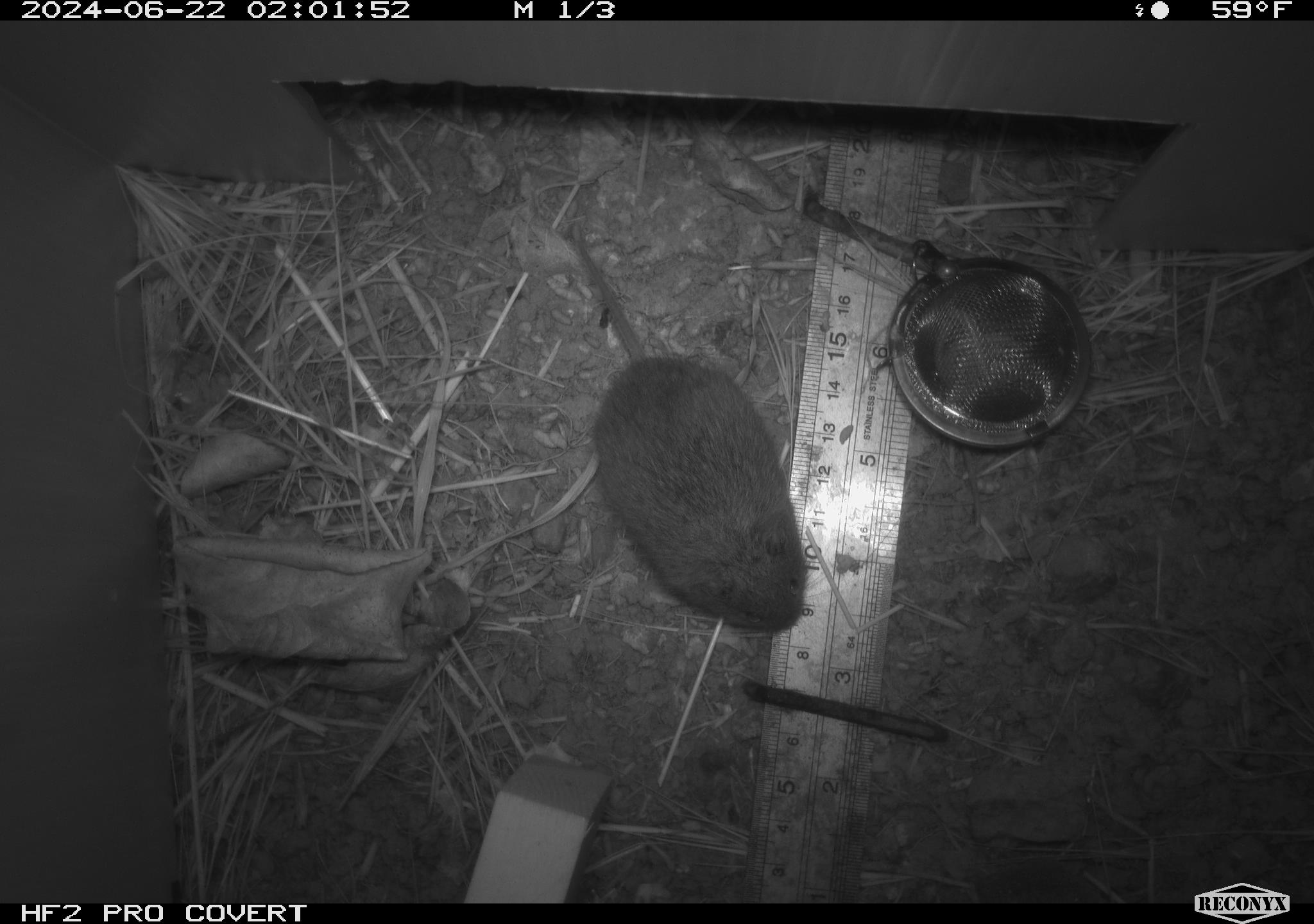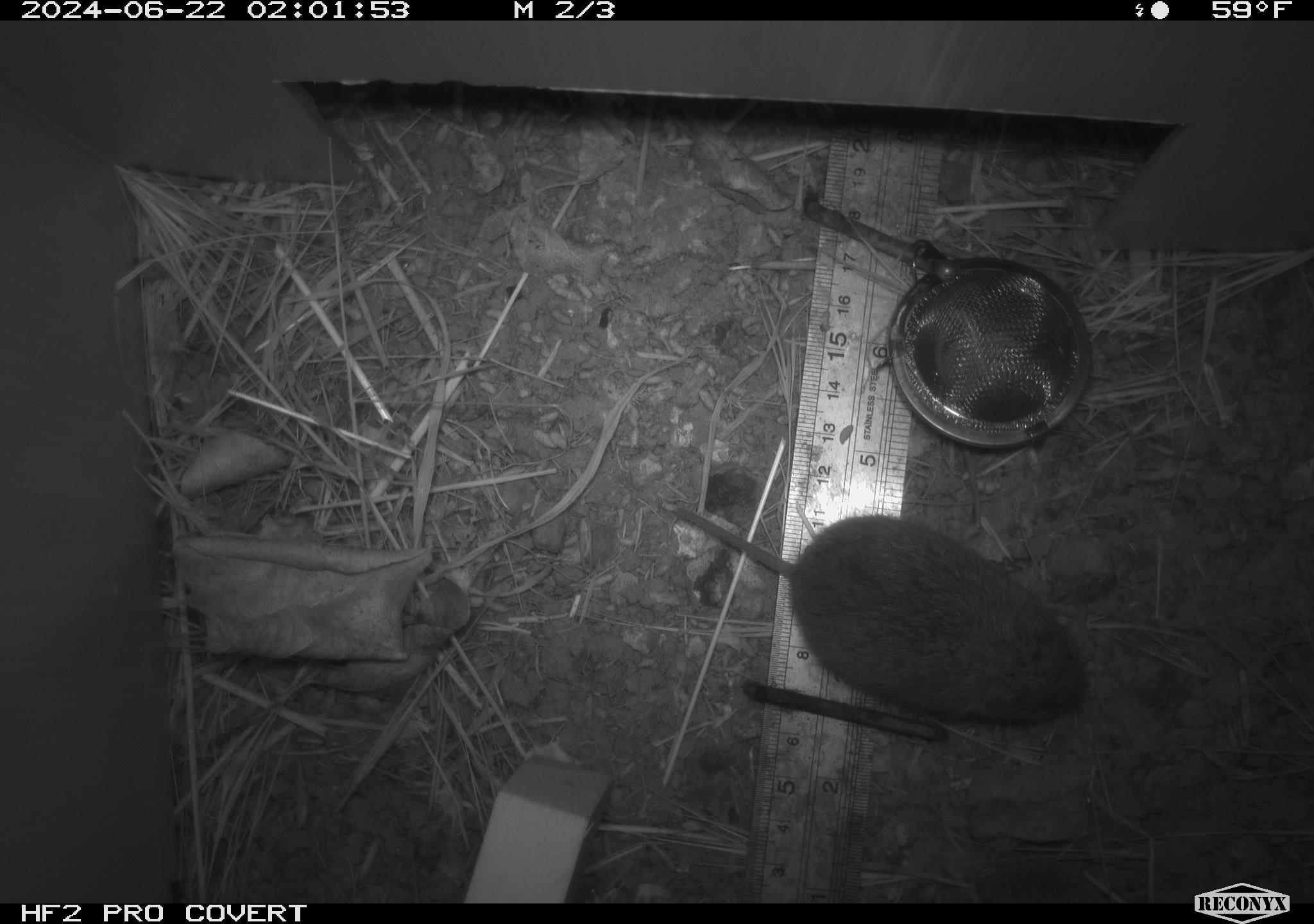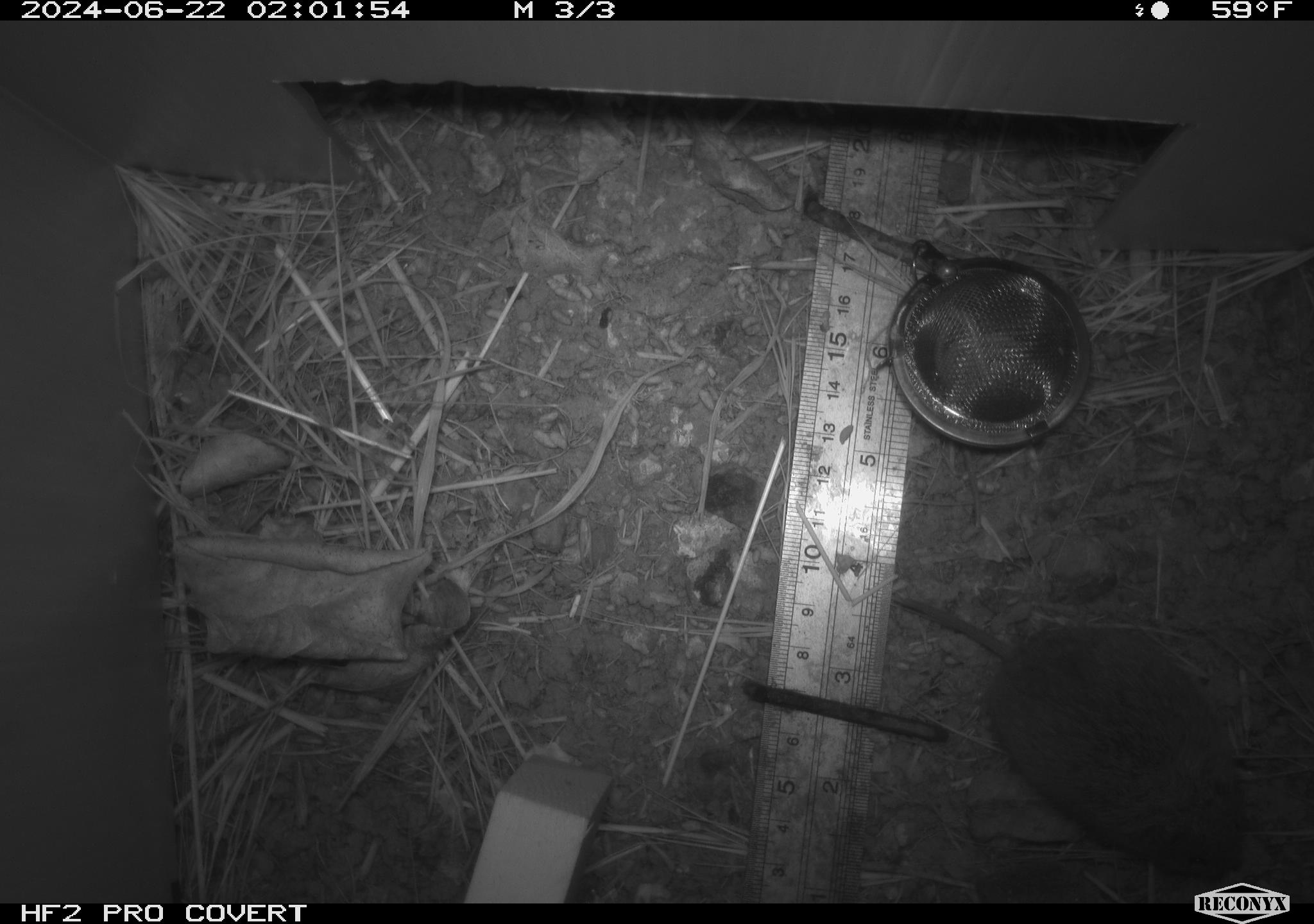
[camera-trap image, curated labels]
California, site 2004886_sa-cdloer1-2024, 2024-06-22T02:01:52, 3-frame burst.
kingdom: Animalia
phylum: Chordata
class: Mammalia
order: Rodentia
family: Cricetidae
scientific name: Arvicolinae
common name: voles, lemmings, and muskrats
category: arvicolinae subfamily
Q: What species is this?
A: Arvicolinae subfamily (voles, lemmings, and muskrats) (Arvicolinae).